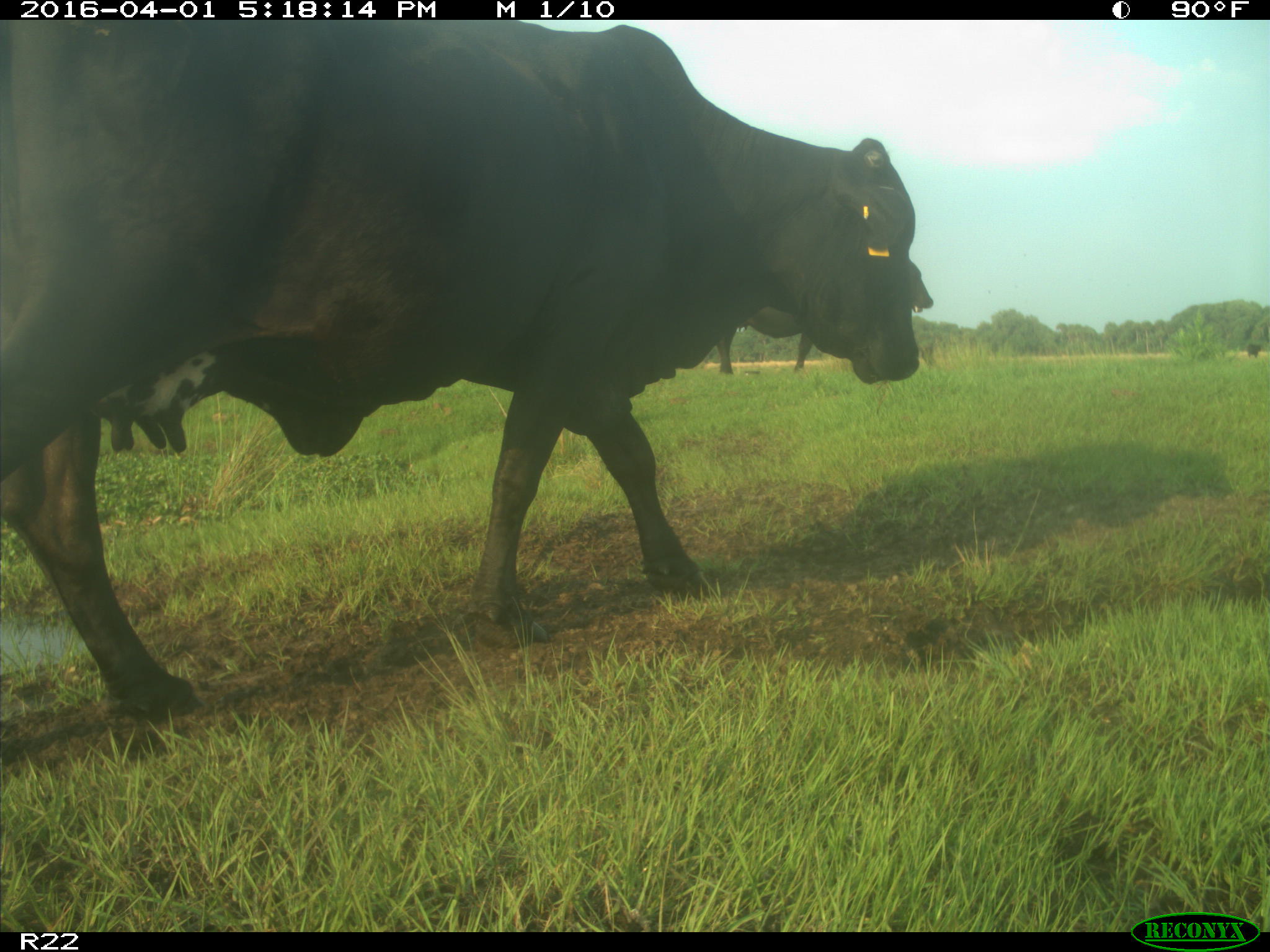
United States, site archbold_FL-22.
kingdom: Animalia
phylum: Chordata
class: Mammalia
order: Artiodactyla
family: Bovidae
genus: Bos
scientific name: Bos taurus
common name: domestic cow